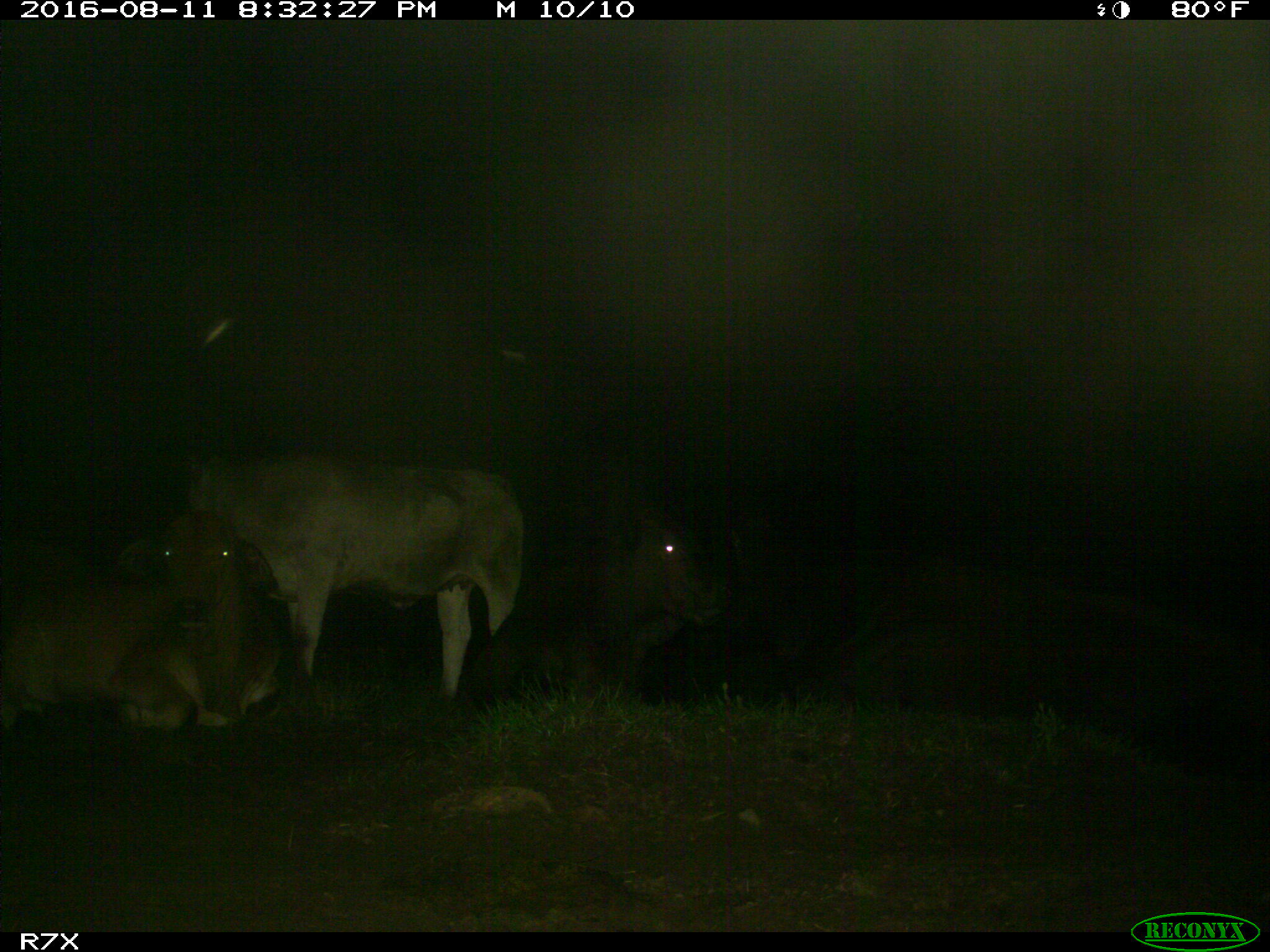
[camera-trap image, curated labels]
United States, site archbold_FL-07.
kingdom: Animalia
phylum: Chordata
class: Mammalia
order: Artiodactyla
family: Bovidae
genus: Bos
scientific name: Bos taurus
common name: domestic cow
Bos taurus (domestic cow).